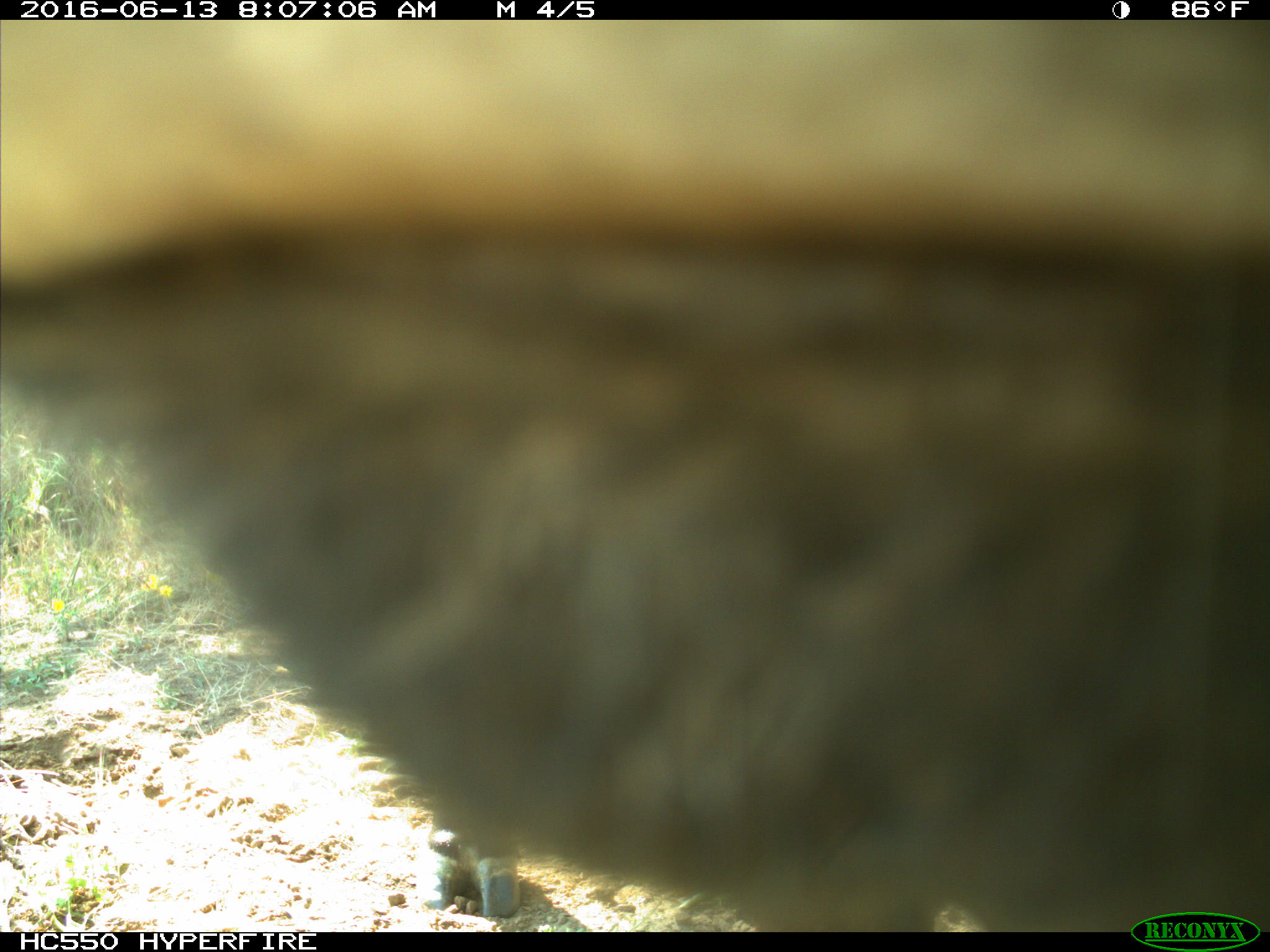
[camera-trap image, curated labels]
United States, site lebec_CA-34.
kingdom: Animalia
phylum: Chordata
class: Mammalia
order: Artiodactyla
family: Bovidae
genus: Bos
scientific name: Bos taurus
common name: domestic cow